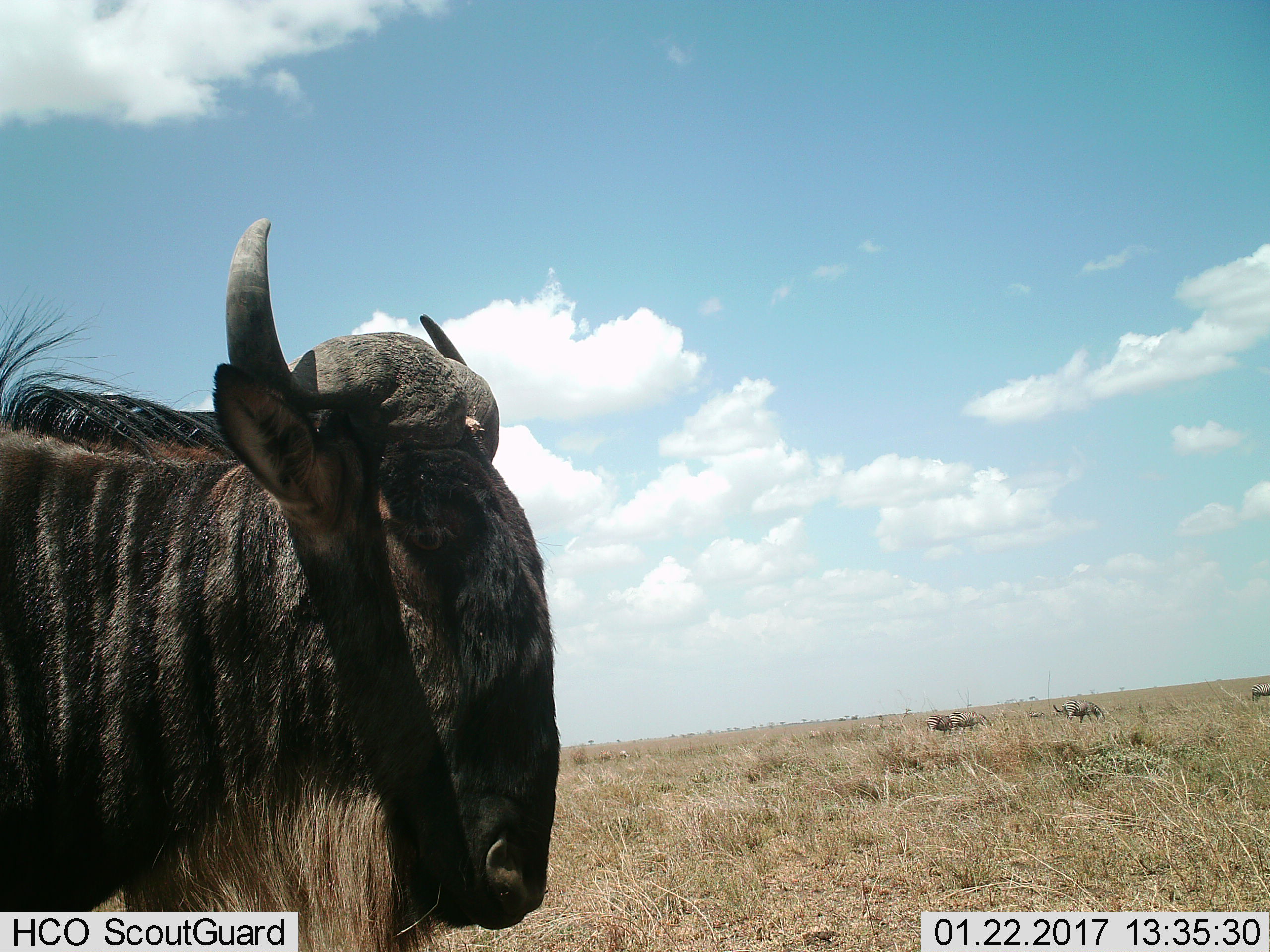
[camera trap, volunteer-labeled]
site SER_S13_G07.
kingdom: Animalia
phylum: Chordata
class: Mammalia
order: Artiodactyla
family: Bovidae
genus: Connochaetes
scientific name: Connochaetes taurinus taurinus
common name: blue wildebeest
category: wildebeestblue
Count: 1.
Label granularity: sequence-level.